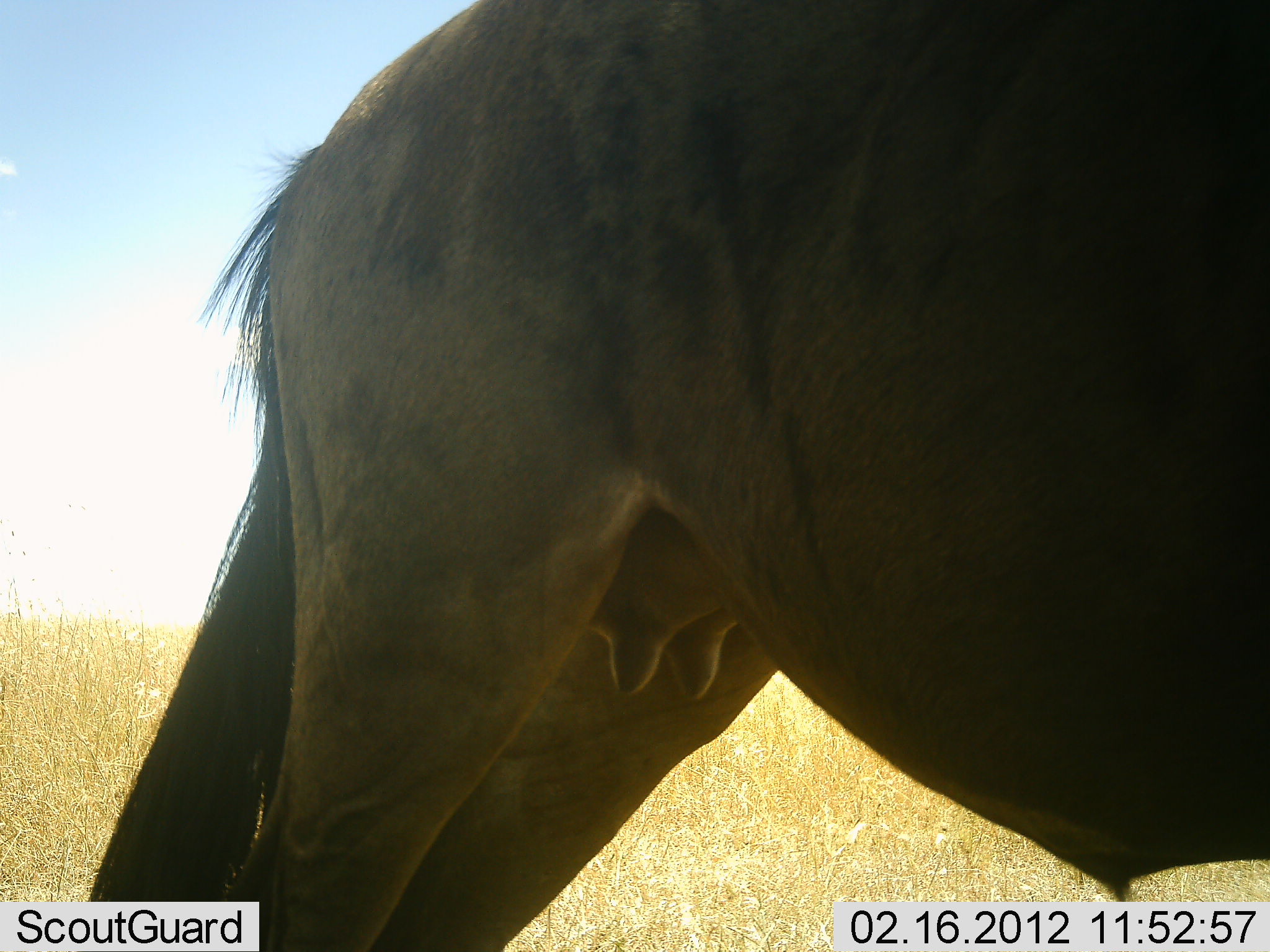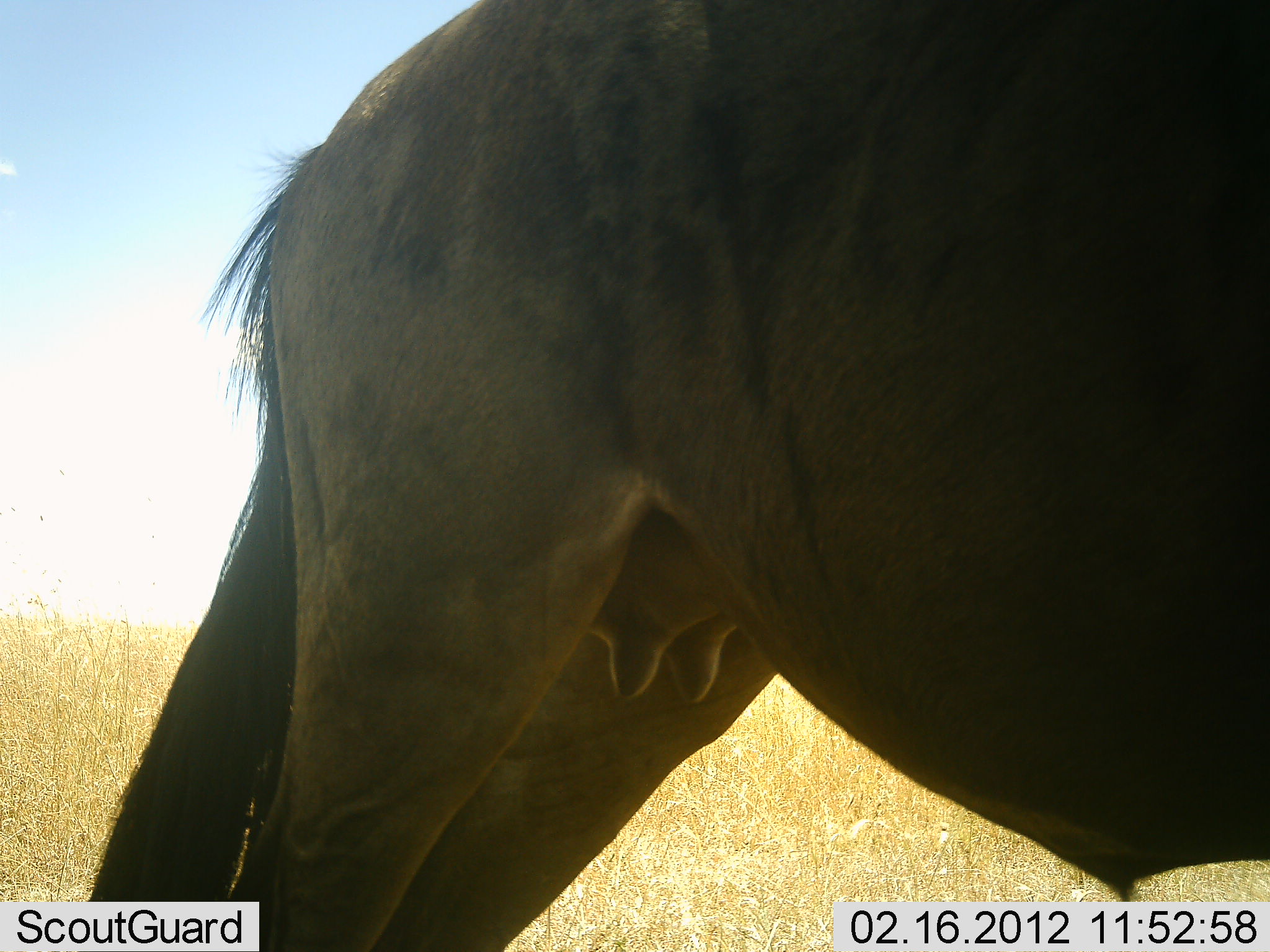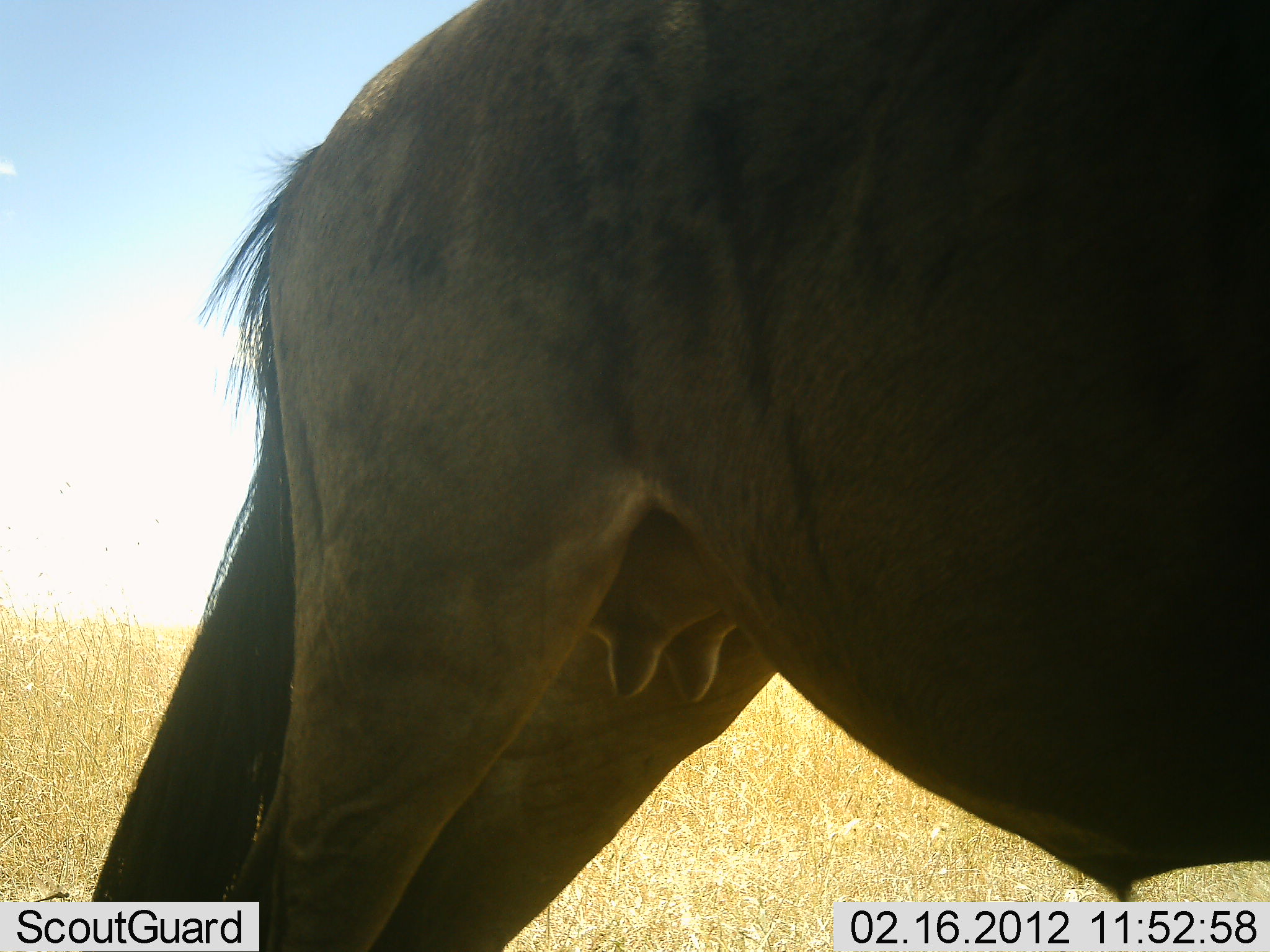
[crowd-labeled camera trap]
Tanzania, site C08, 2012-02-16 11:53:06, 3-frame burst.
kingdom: Animalia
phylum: Chordata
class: Mammalia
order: Artiodactyla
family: Bovidae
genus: Connochaetes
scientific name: Connochaetes taurinus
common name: blue wildebeest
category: wildebeest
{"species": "wildebeest (blue wildebeest) (Connochaetes taurinus)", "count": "1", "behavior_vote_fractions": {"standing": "92%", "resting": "0%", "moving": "8%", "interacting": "0%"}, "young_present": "0%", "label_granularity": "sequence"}